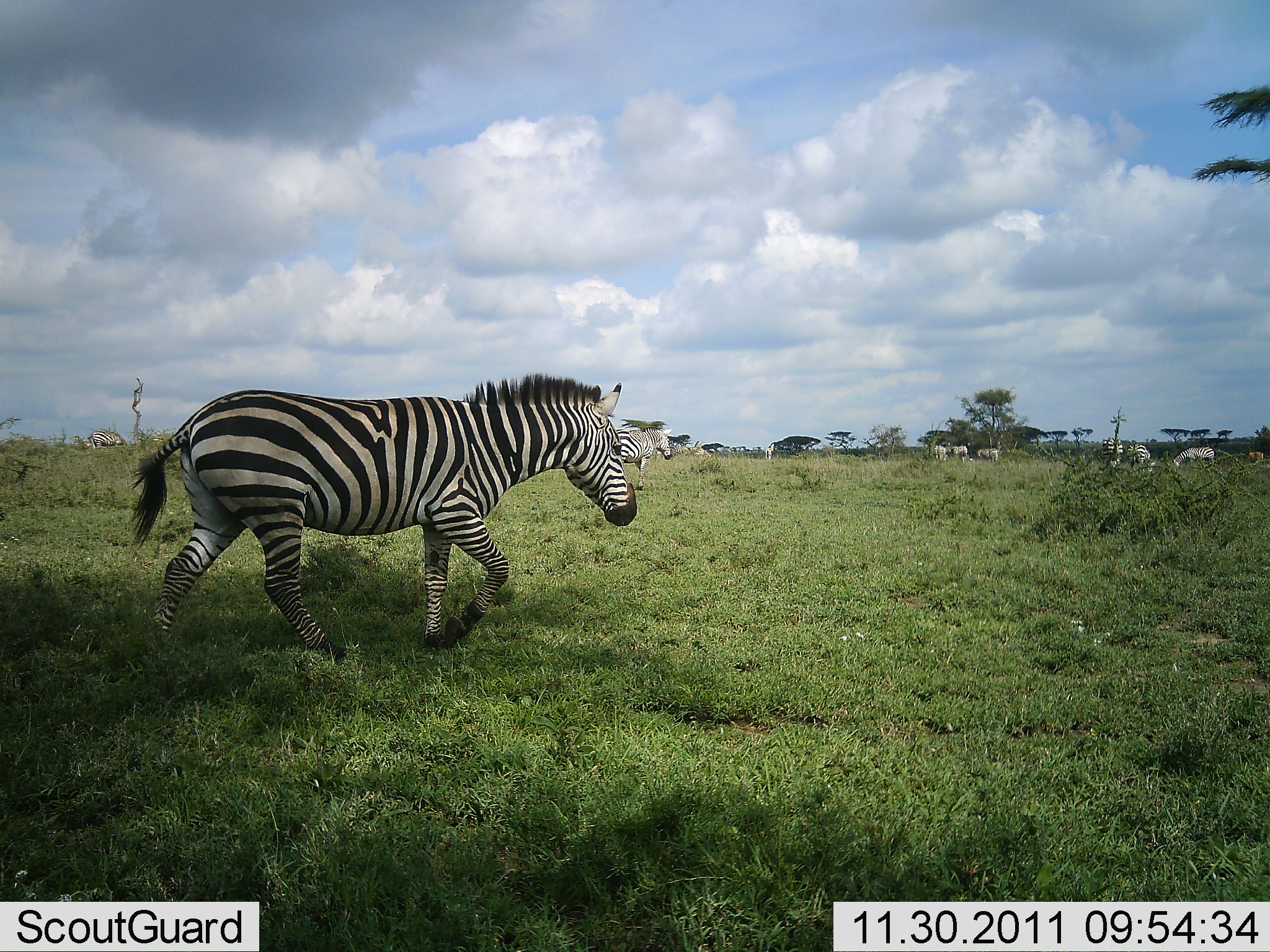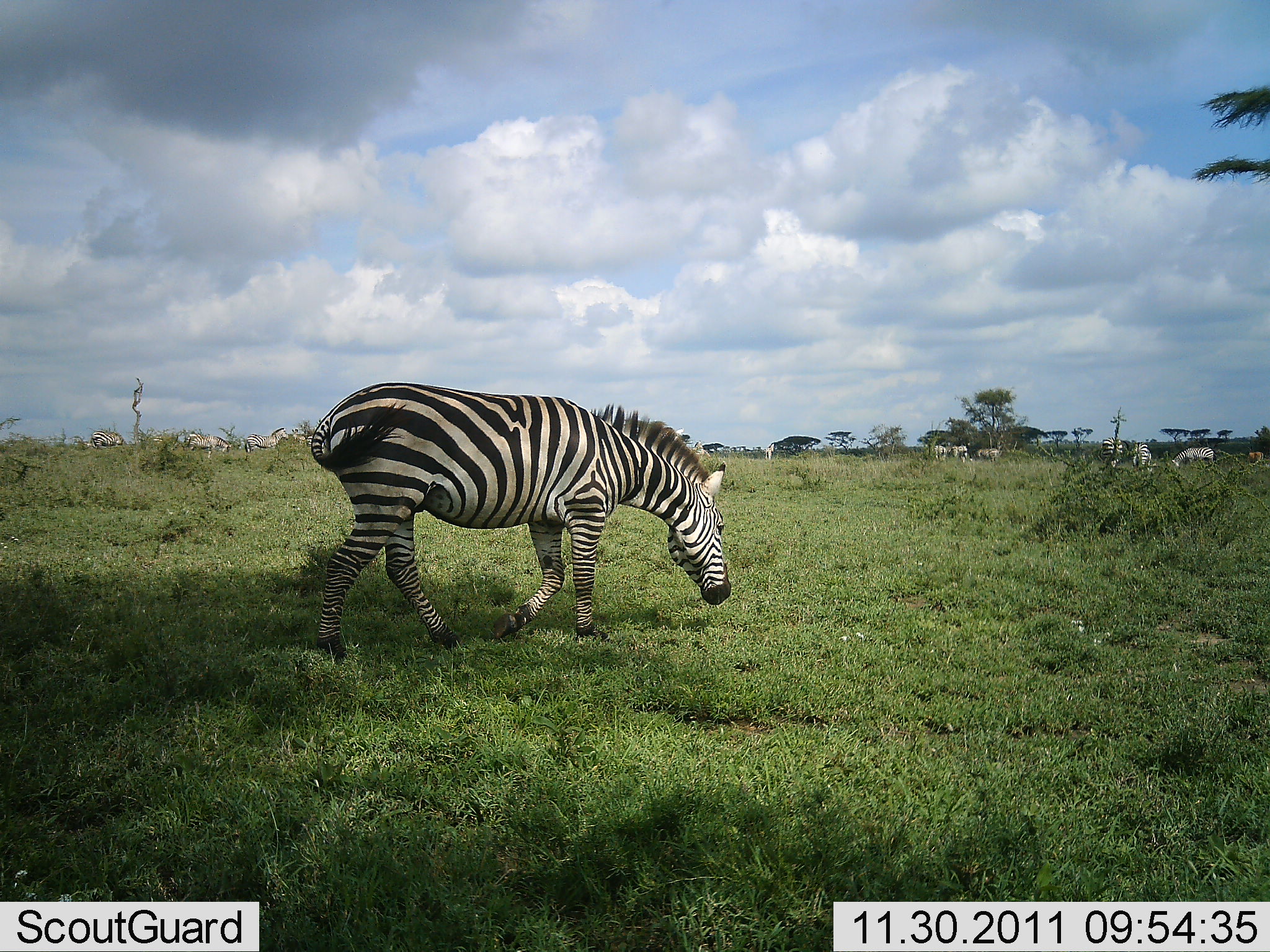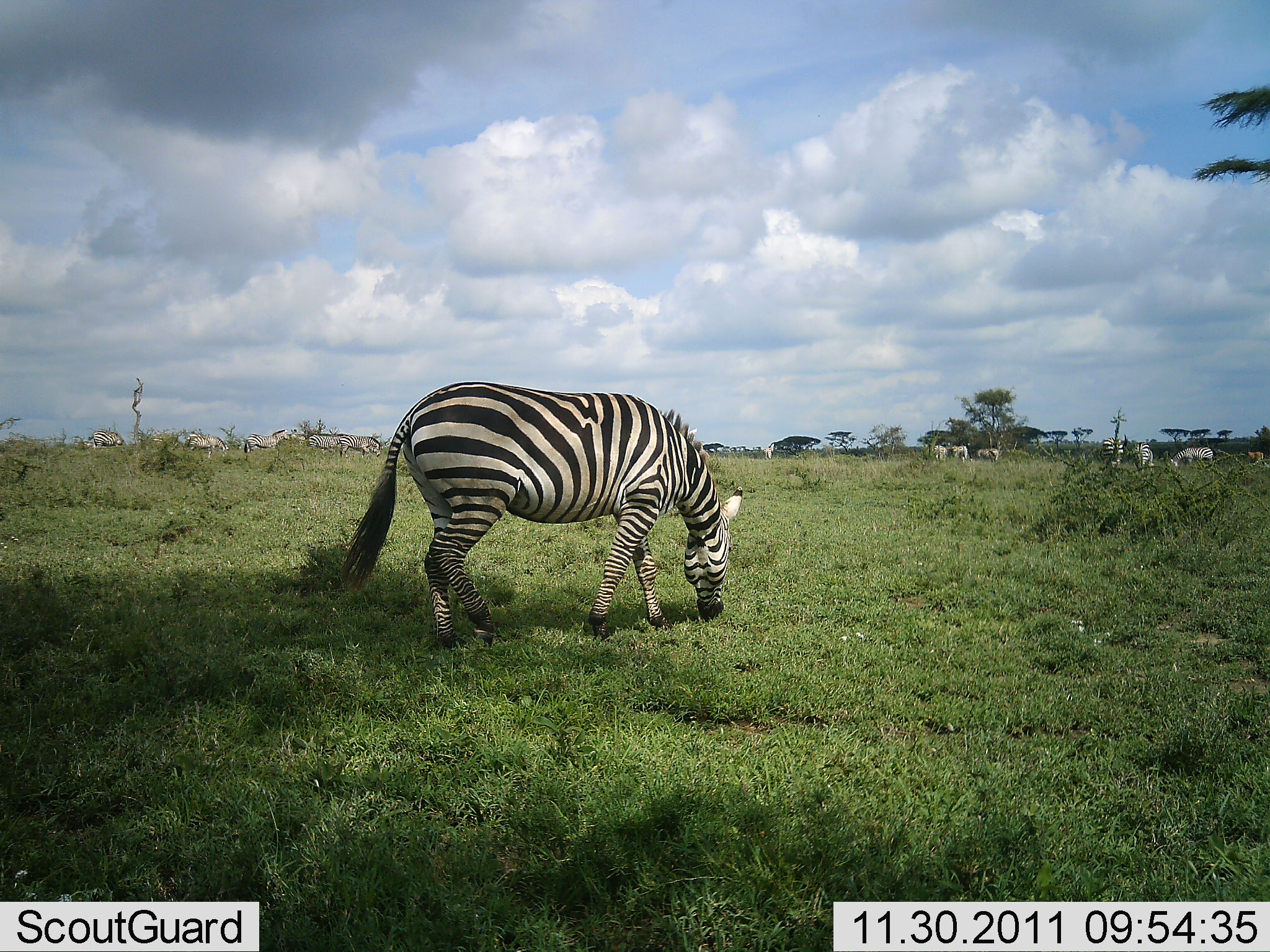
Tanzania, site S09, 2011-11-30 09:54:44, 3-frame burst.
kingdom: Animalia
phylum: Chordata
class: Mammalia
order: Perissodactyla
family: Equidae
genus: Equus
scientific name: Equus quagga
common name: plains zebra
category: zebra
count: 1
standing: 10%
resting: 0%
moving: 70%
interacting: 0%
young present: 0%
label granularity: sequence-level